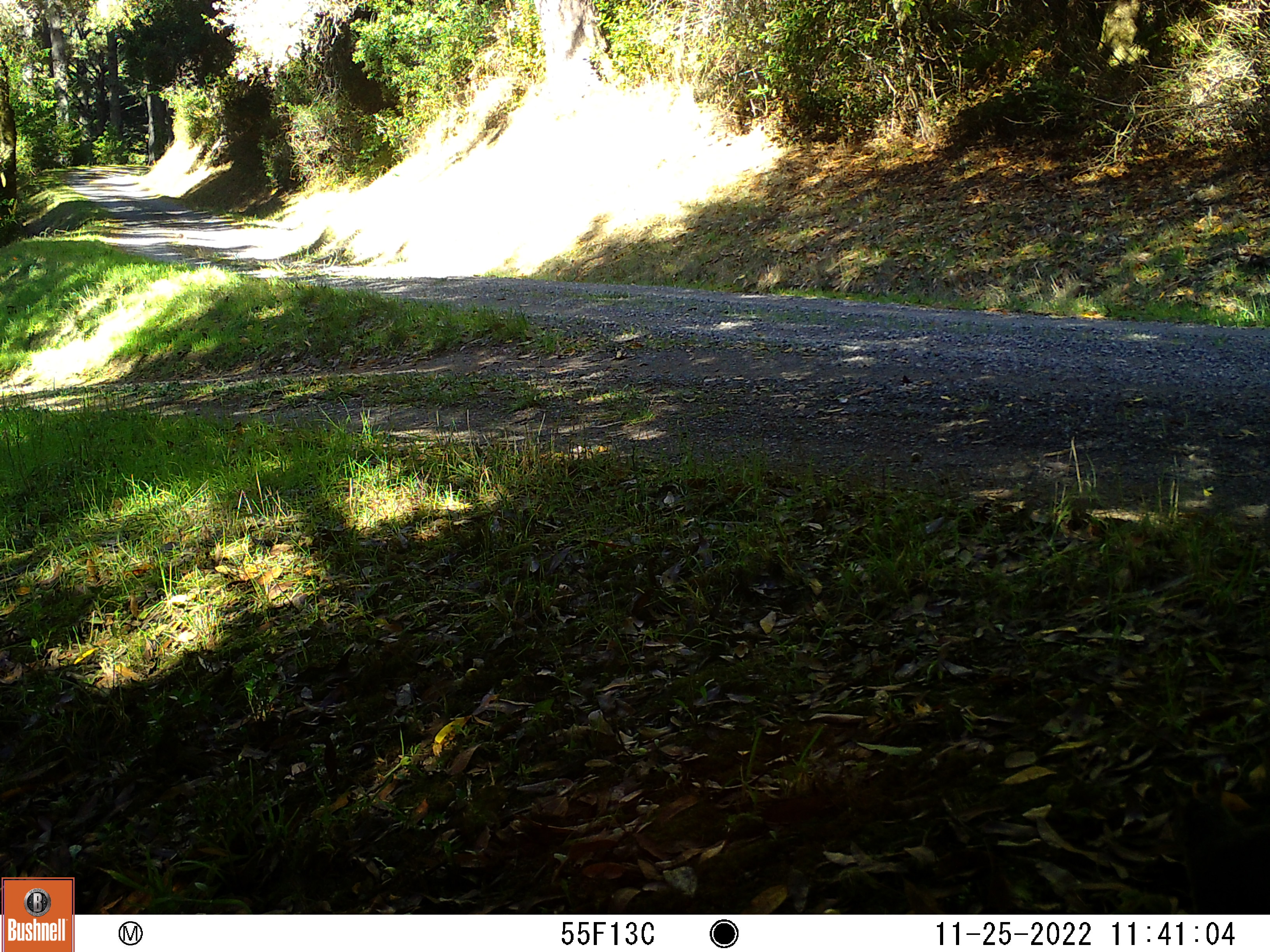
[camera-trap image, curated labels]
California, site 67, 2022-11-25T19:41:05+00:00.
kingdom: Animalia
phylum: Chordata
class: Mammalia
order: Rodentia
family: Sciuridae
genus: Sciurus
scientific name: Sciurus griseus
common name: western gray squirrel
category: western grey squirrel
Western grey squirrel (western gray squirrel) (Sciurus griseus).